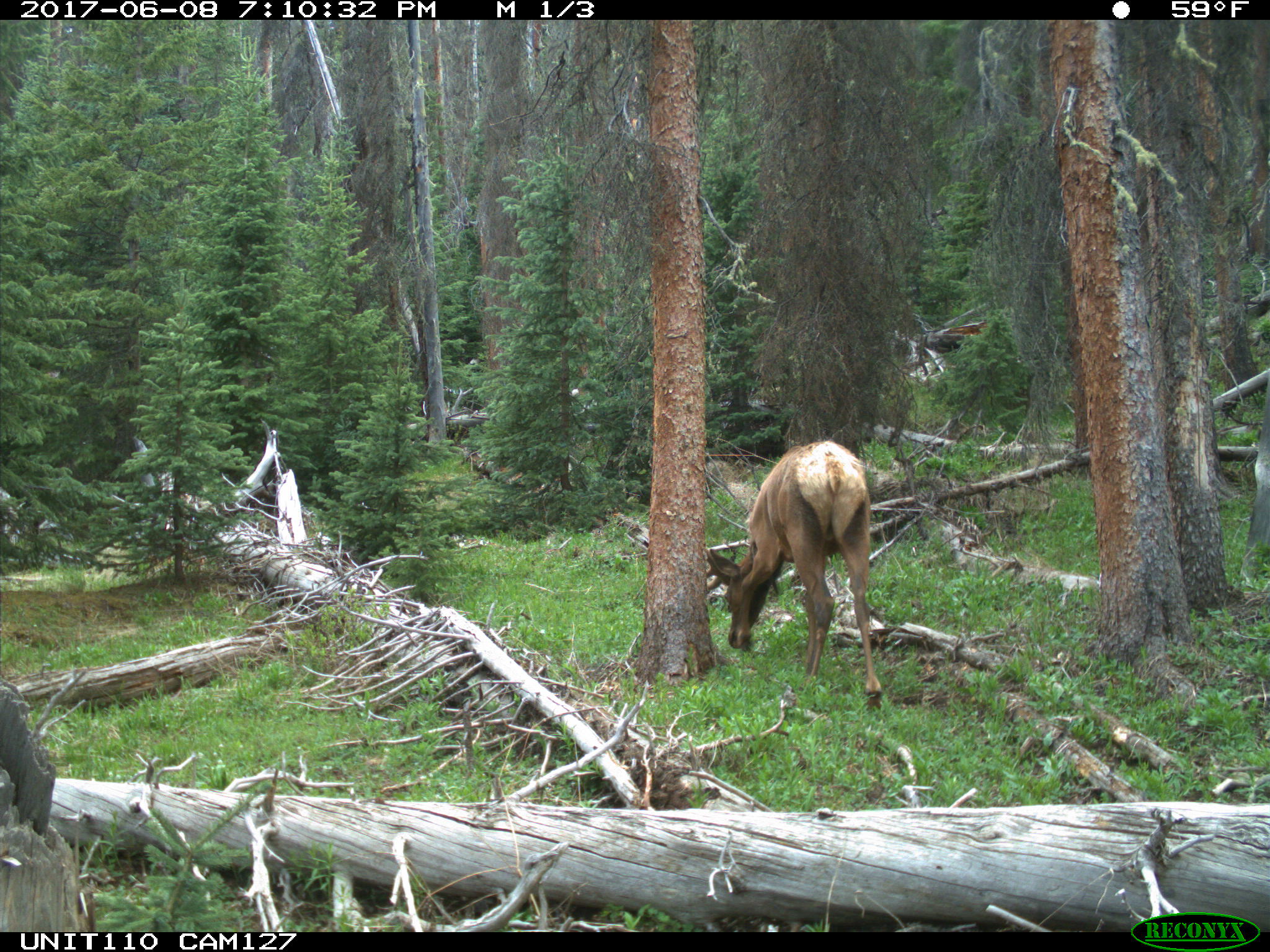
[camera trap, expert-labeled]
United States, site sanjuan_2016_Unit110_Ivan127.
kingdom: Animalia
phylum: Chordata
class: Mammalia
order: Artiodactyla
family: Cervidae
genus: Cervus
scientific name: Cervus elaphus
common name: red deer